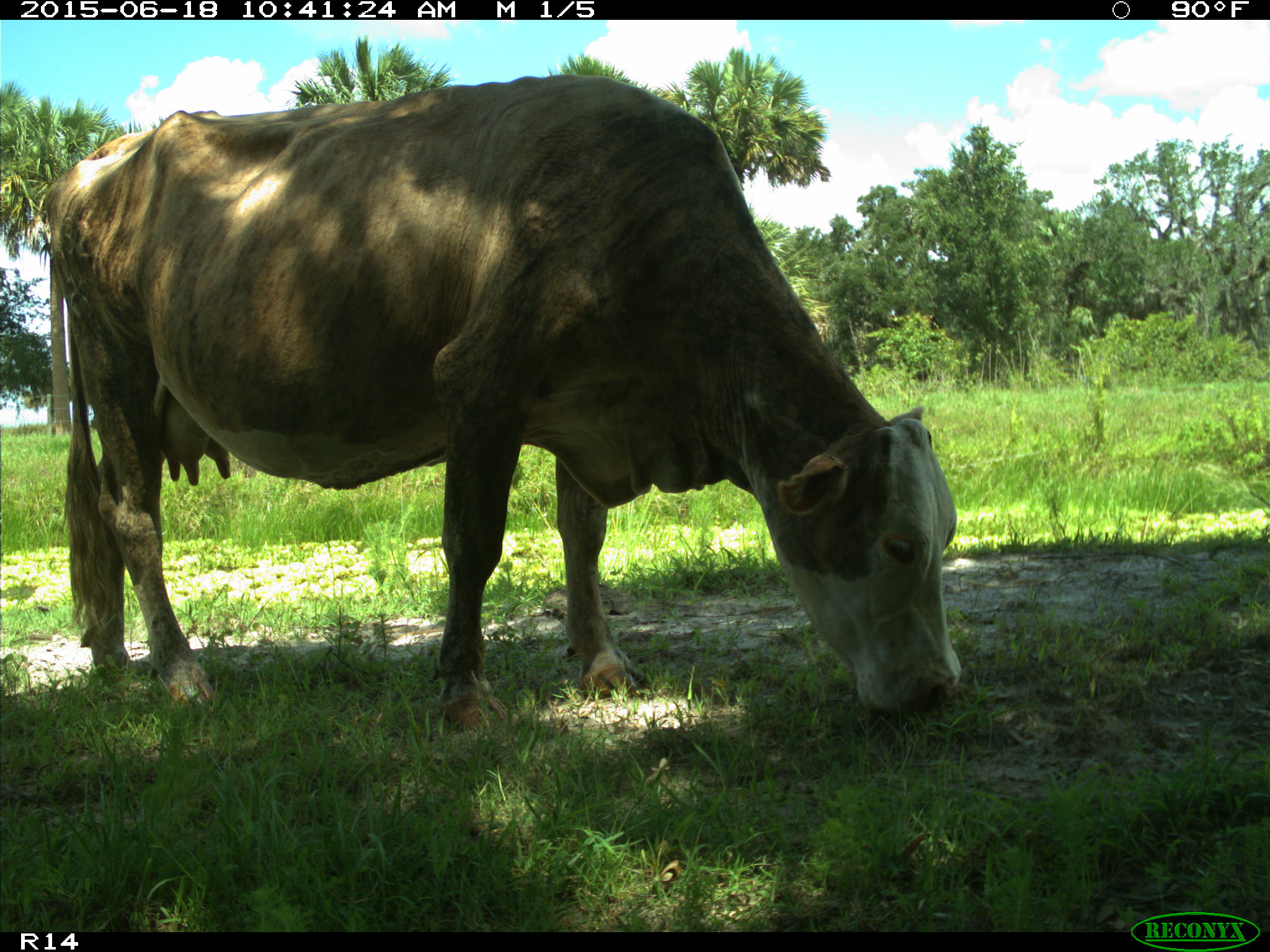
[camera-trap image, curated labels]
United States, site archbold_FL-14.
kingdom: Animalia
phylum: Chordata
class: Mammalia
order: Artiodactyla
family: Bovidae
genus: Bos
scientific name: Bos taurus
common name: domestic cow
Bos taurus (domestic cow).